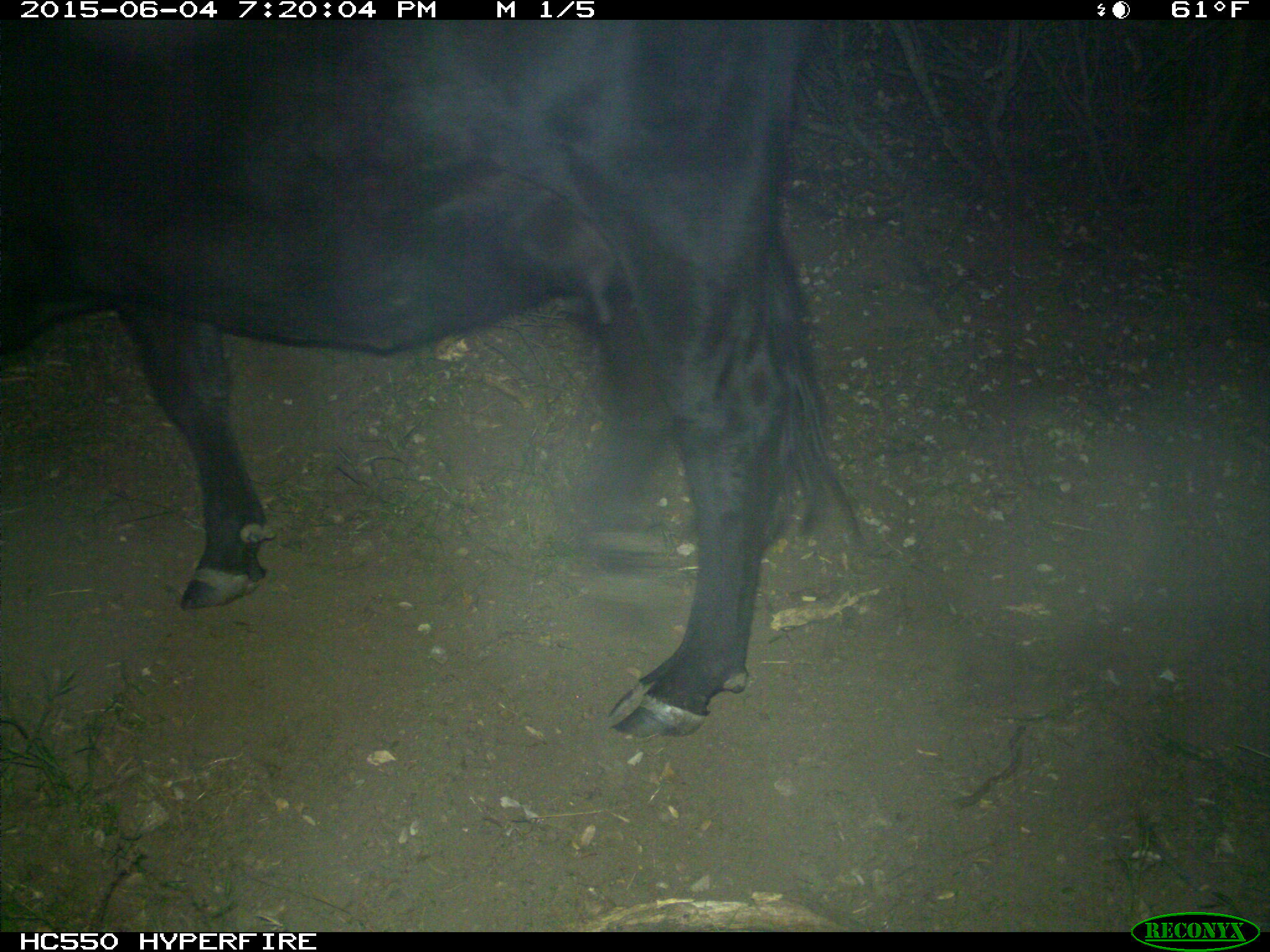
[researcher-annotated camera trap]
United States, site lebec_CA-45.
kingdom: Animalia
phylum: Chordata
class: Mammalia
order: Artiodactyla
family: Bovidae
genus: Bos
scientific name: Bos taurus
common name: domestic cow